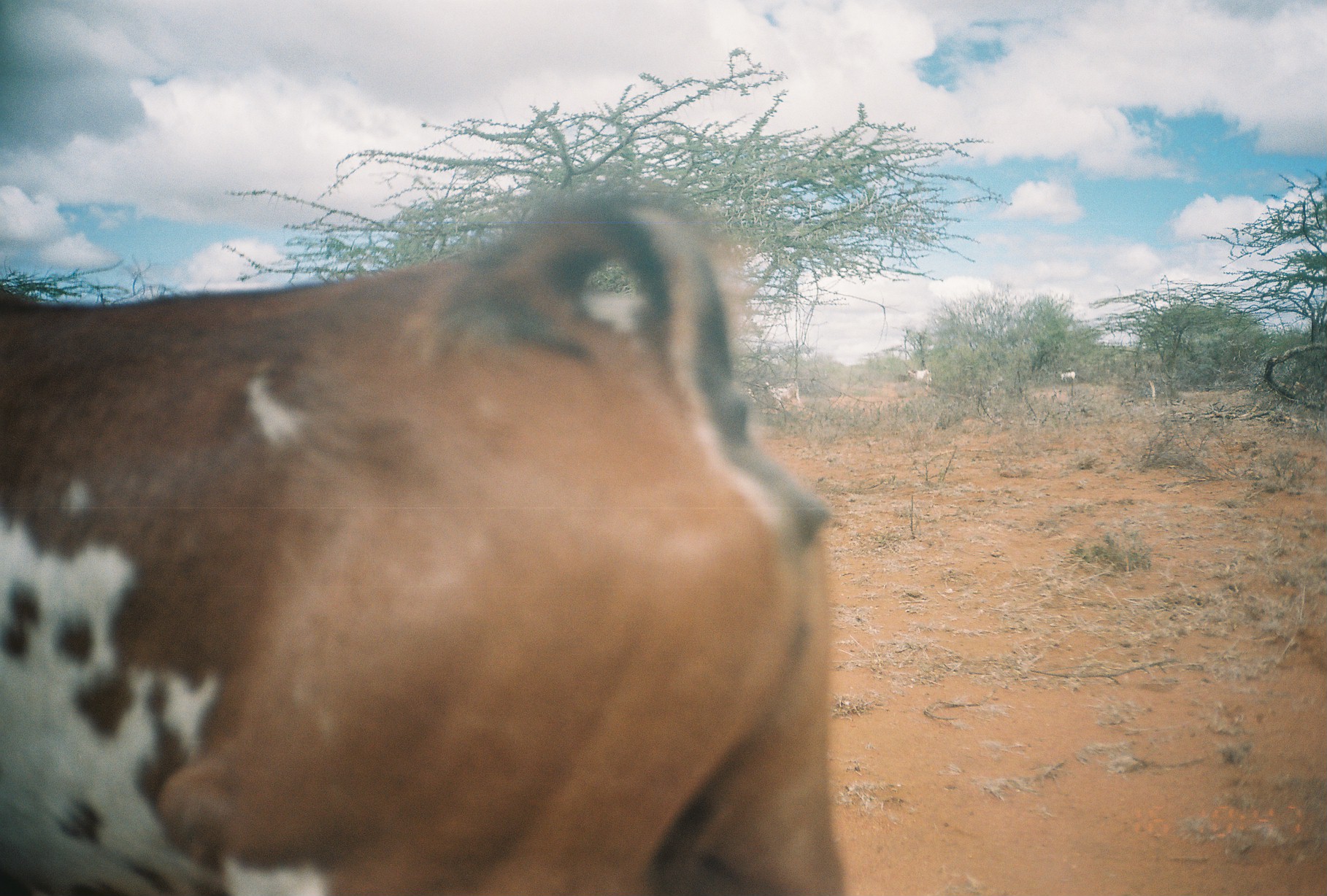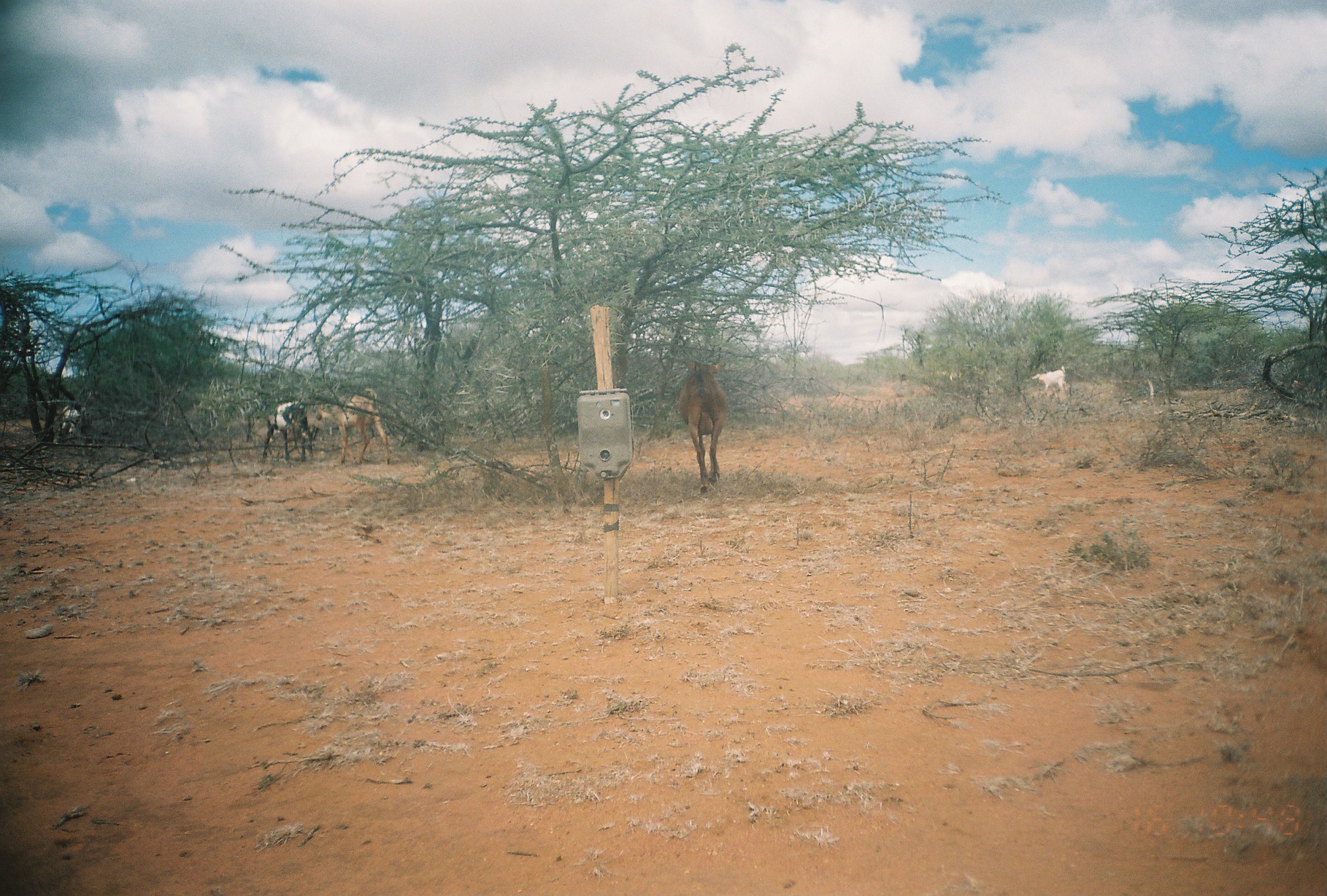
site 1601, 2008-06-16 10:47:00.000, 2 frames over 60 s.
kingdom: Animalia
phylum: Chordata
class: Mammalia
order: Artiodactyla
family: Bovidae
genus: Capra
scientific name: Capra aegagrus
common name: wild goat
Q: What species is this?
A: Capra aegagrus (wild goat).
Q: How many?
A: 6.